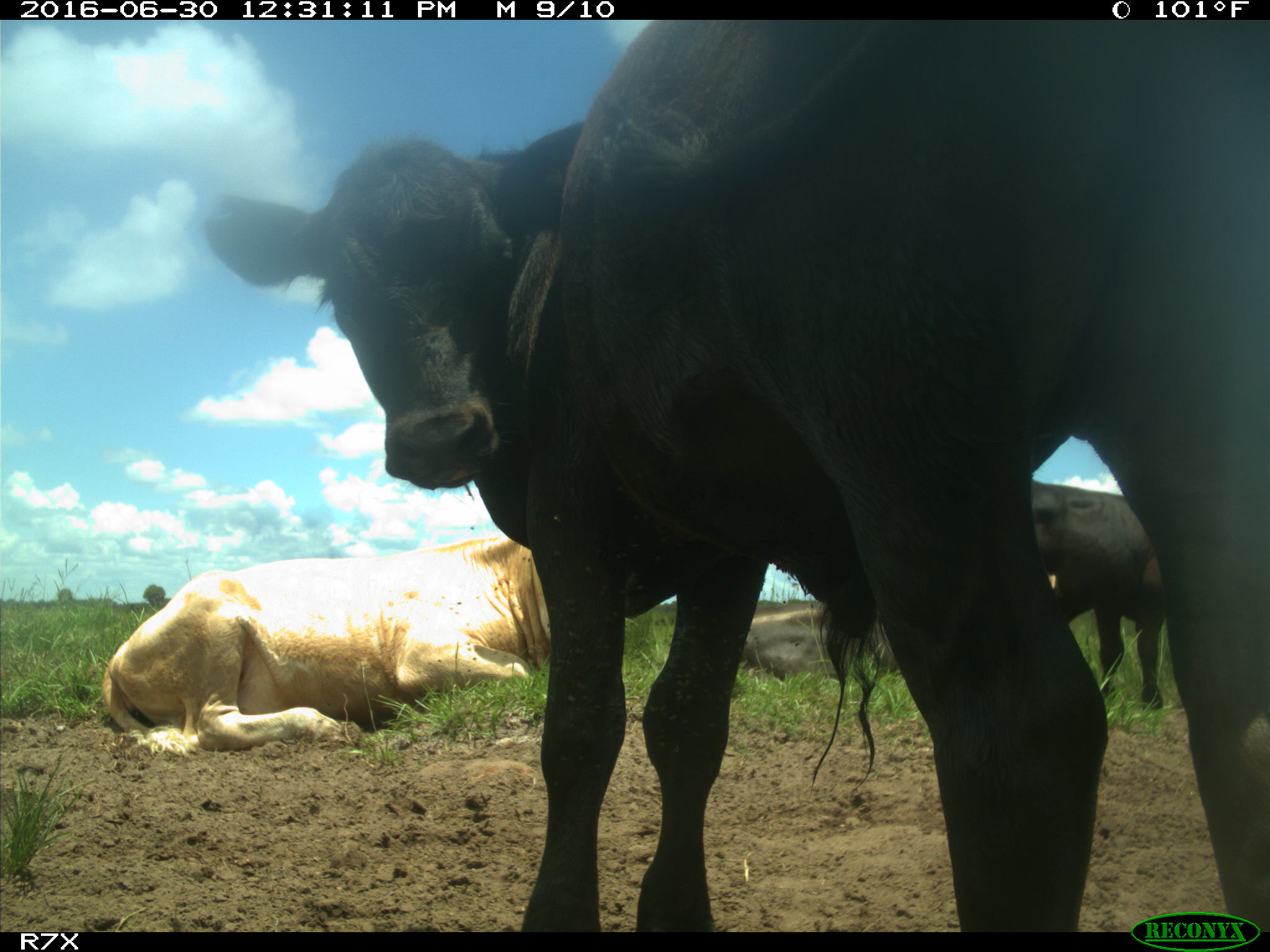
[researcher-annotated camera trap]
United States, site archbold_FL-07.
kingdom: Animalia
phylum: Chordata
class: Mammalia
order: Artiodactyla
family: Bovidae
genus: Bos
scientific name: Bos taurus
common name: domestic cow